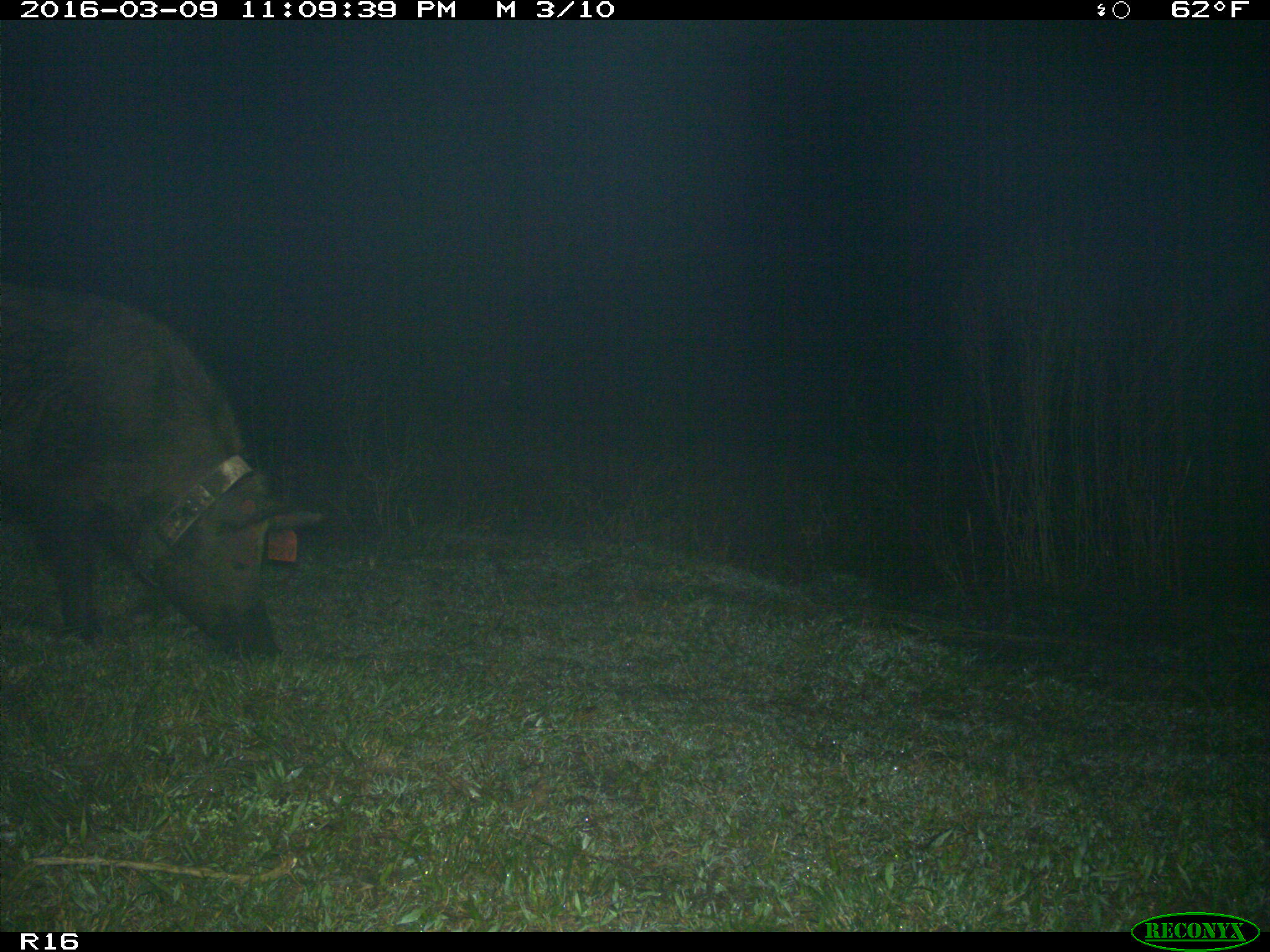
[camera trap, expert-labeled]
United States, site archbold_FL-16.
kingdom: Animalia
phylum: Chordata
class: Mammalia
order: Artiodactyla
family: Suidae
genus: Sus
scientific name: Sus scrofa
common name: wild boar